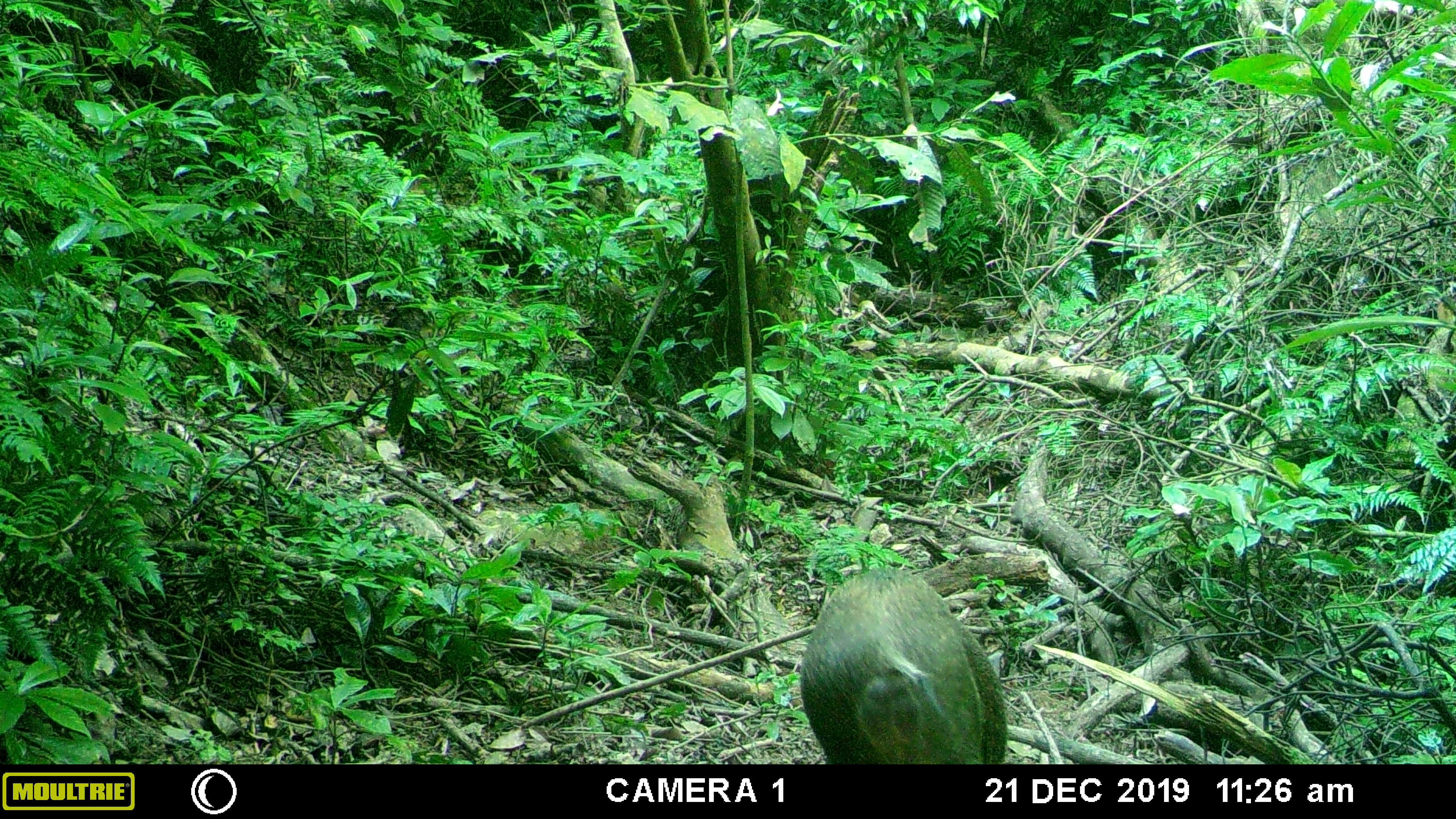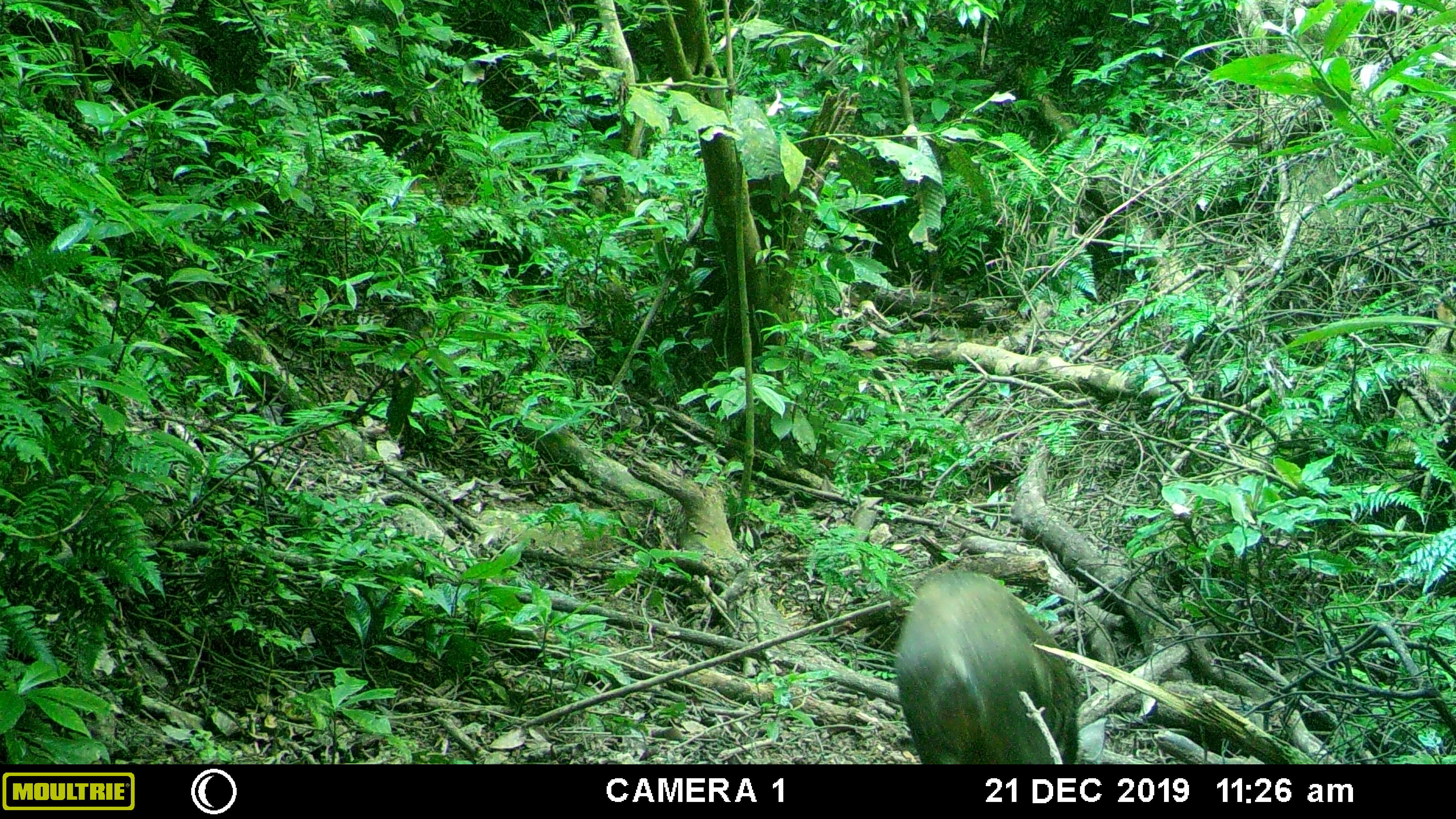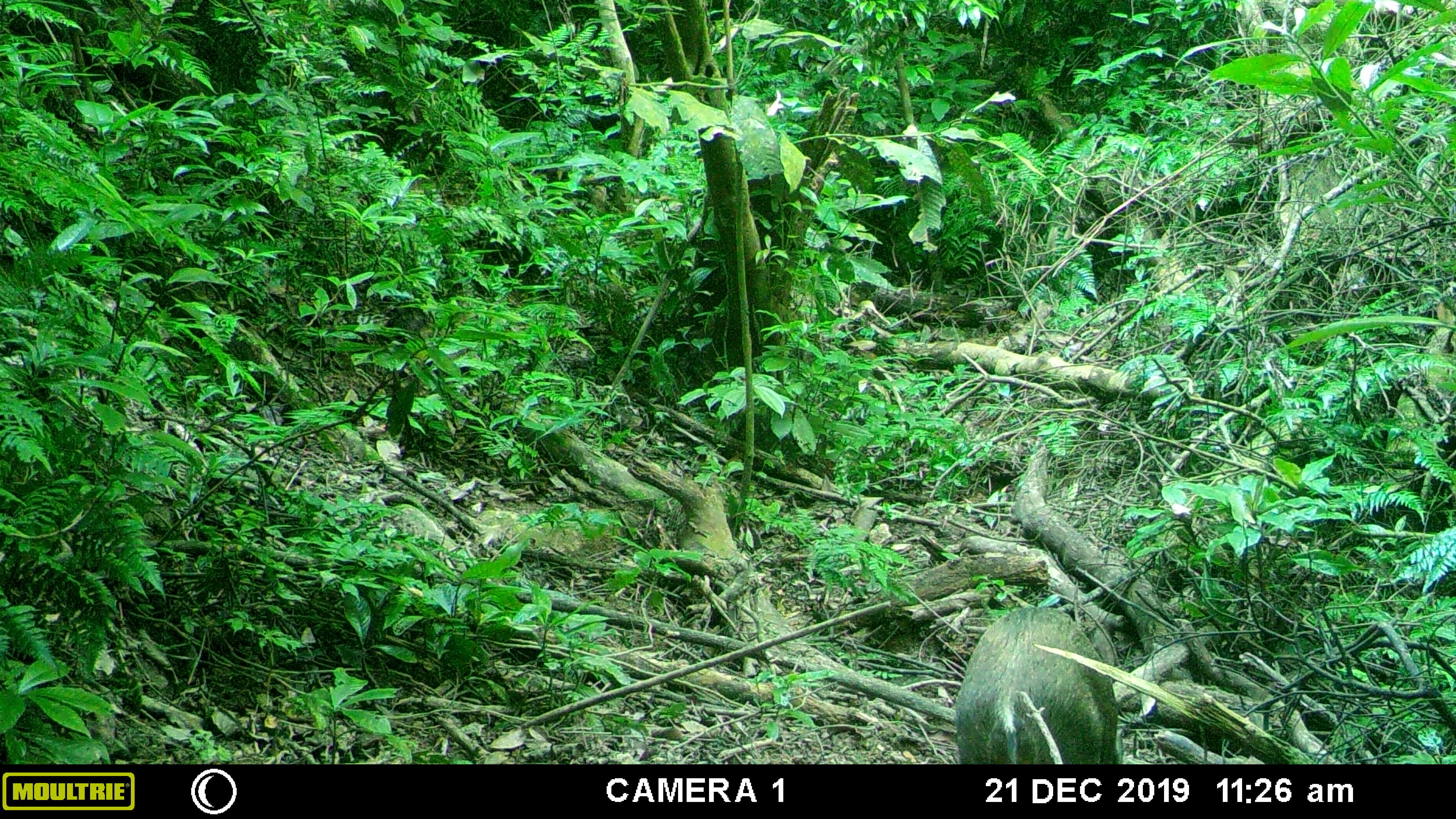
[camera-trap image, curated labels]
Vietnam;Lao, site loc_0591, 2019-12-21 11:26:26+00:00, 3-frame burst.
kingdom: Animalia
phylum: Chordata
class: Mammalia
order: Artiodactyla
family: Suidae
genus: Sus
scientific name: Sus scrofa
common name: eurasian wild pig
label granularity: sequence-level